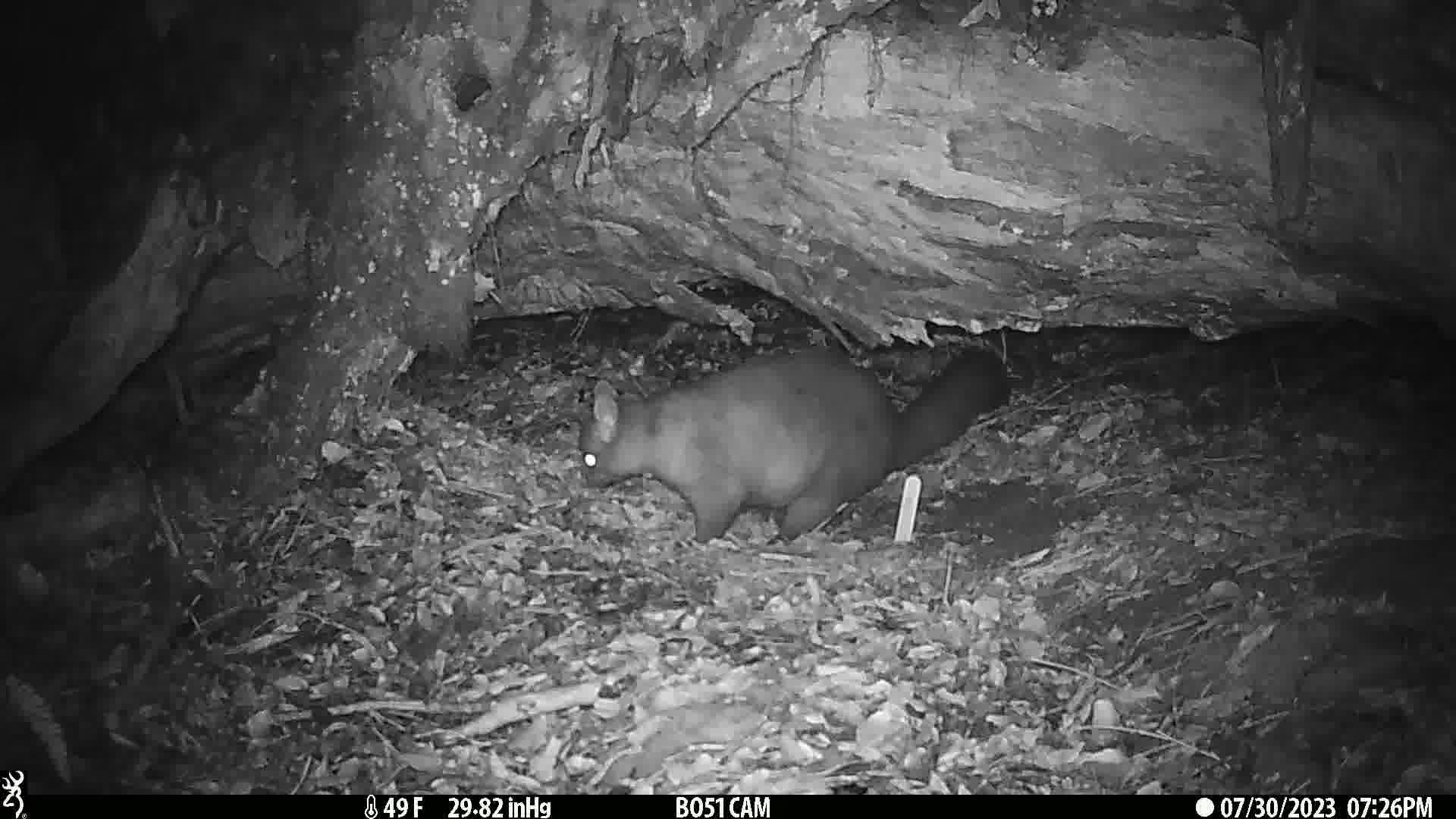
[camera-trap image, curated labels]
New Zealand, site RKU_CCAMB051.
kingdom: Animalia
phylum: Chordata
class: Mammalia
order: Diprotodontia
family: Phalangeridae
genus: Trichosurus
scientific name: Trichosurus vulpecula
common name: common brushtail possum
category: possum